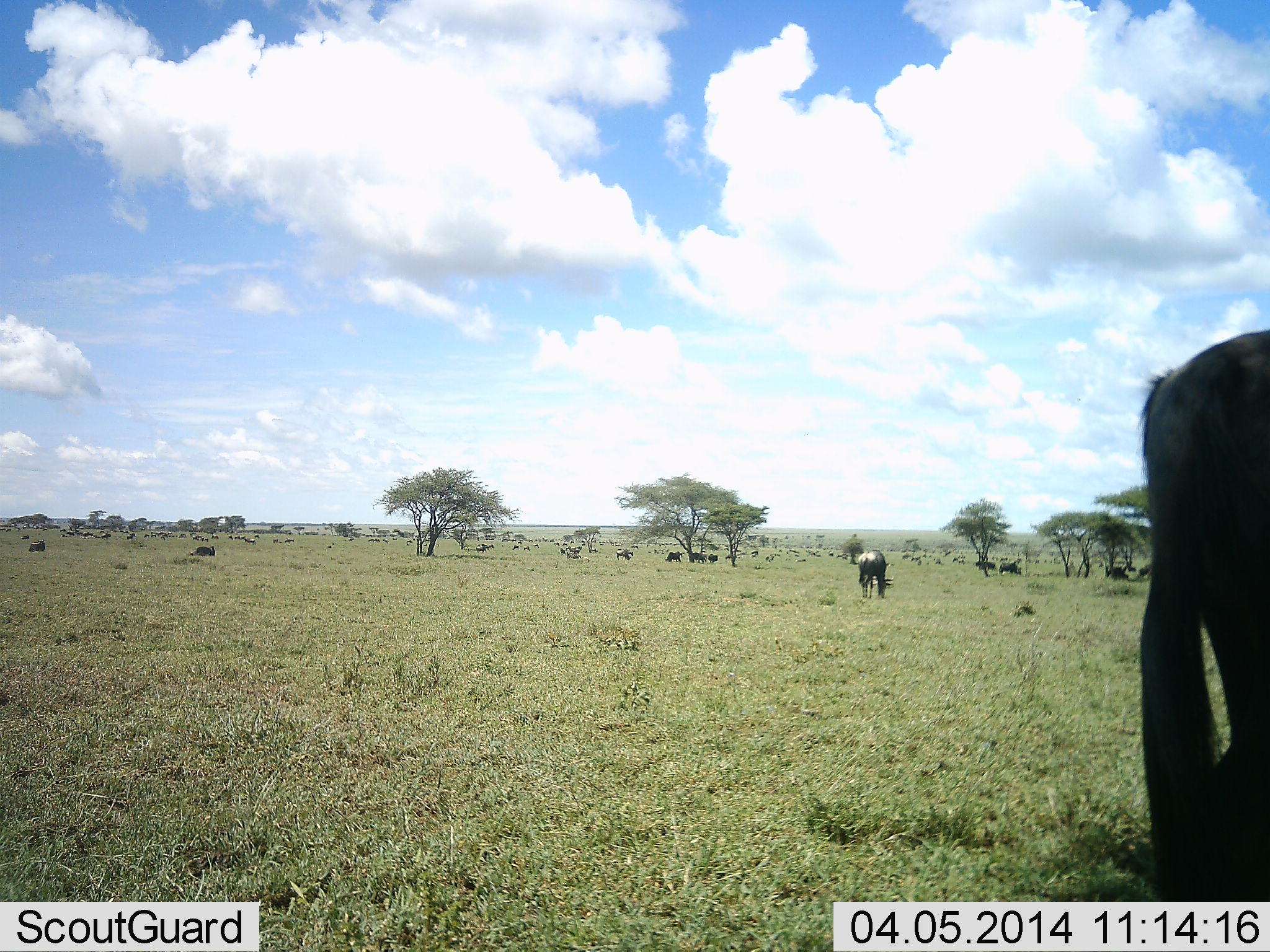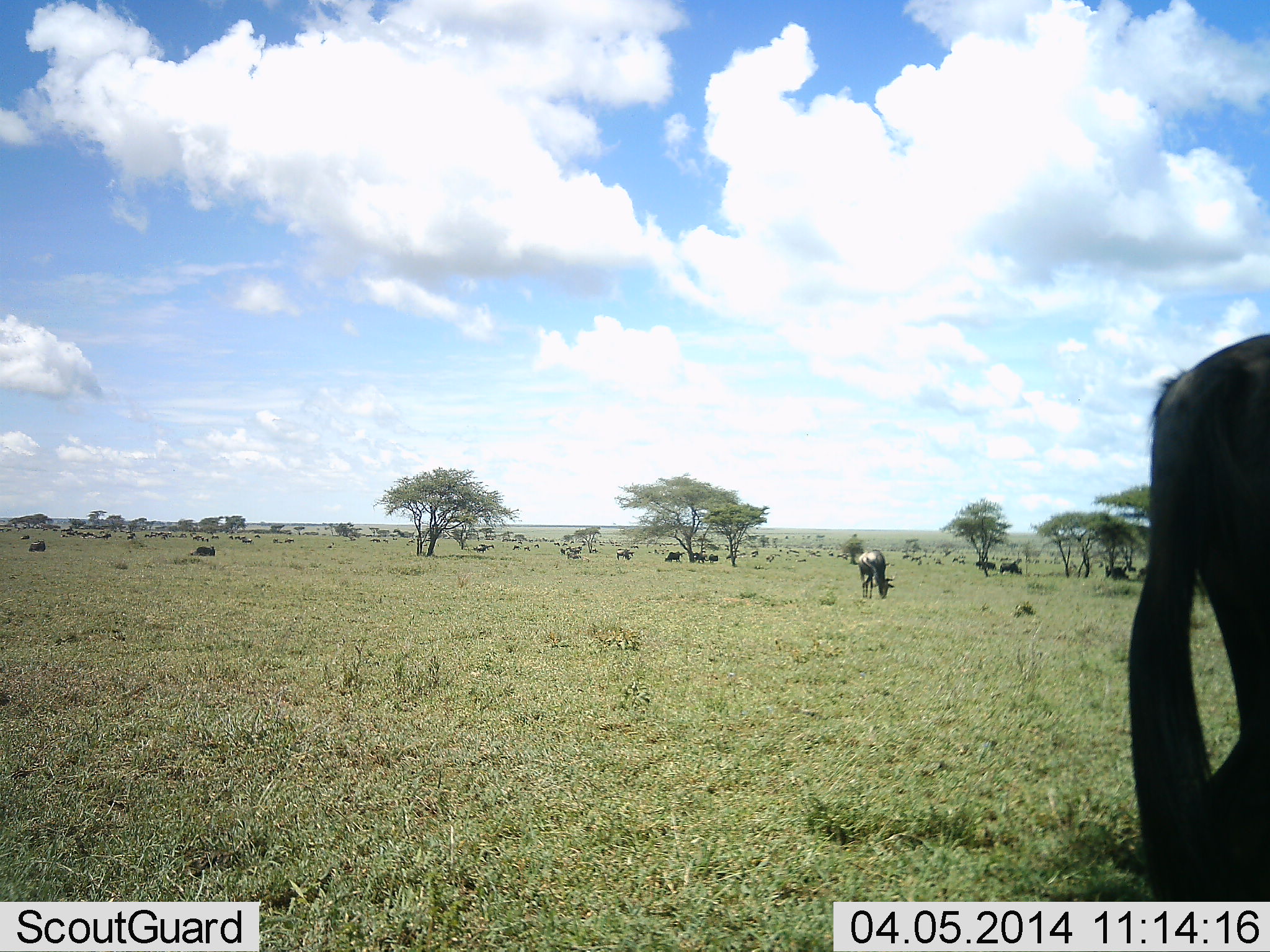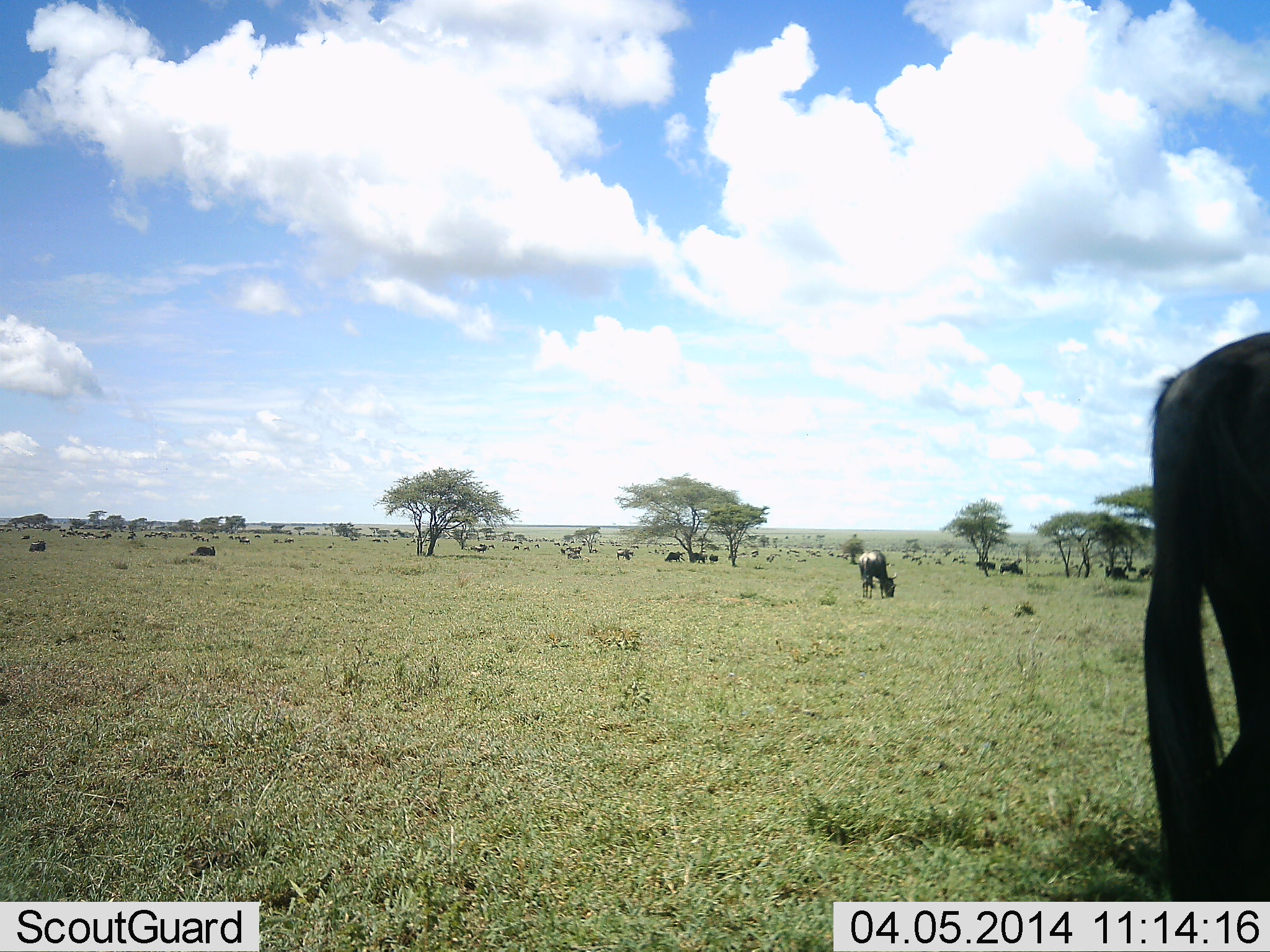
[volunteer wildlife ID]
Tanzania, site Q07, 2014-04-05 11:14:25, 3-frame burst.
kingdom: Animalia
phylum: Chordata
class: Mammalia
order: Artiodactyla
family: Bovidae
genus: Connochaetes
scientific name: Connochaetes taurinus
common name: blue wildebeest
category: wildebeest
Wildebeest (blue wildebeest) (Connochaetes taurinus), count 11-50. Behavior (volunteer vote fractions): standing 70%, resting 40%, moving 30%, interacting 10%. Young present (vote fraction): 0%. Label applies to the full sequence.